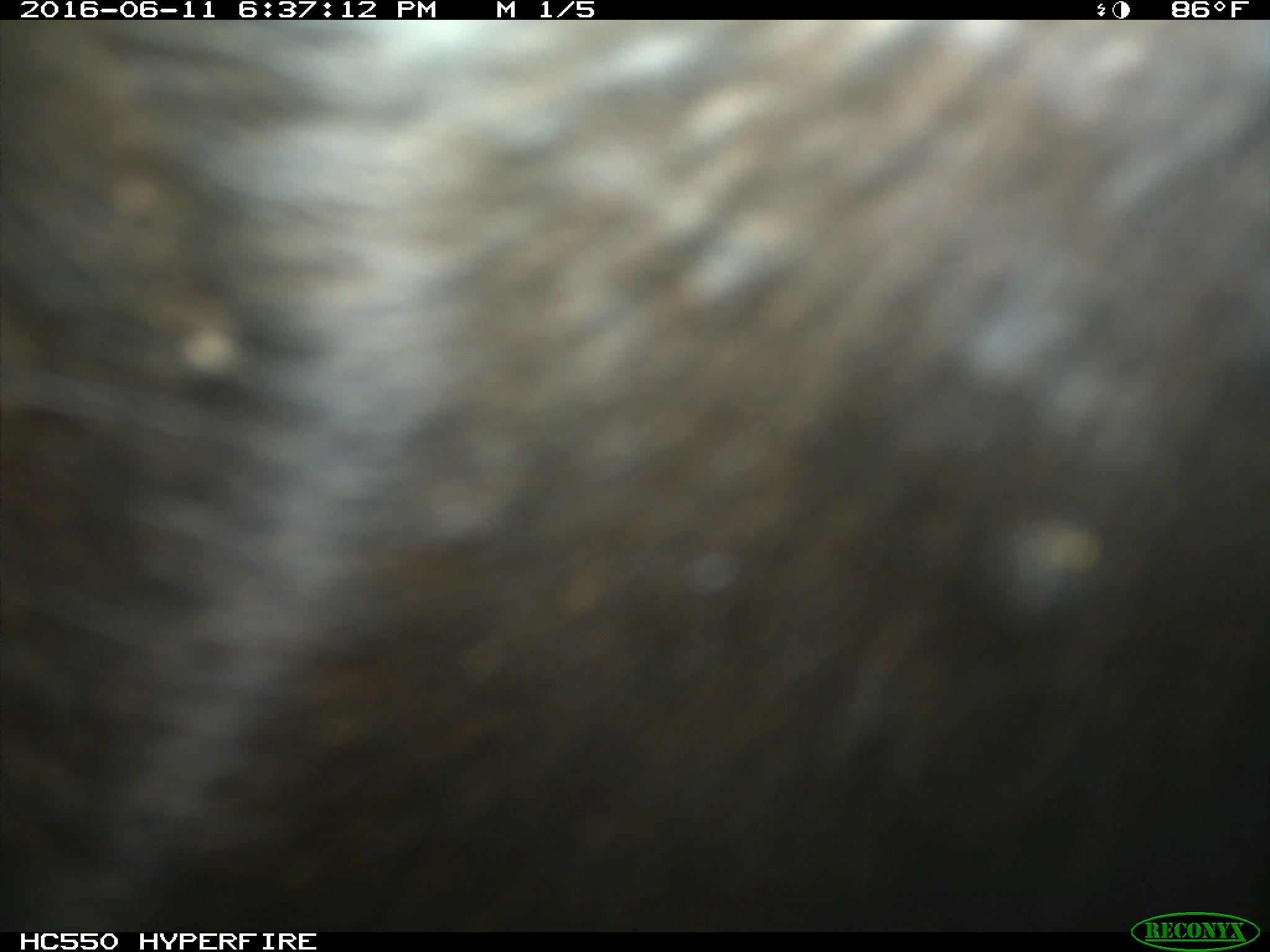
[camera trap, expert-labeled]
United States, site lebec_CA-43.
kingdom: Animalia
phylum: Chordata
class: Mammalia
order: Artiodactyla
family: Bovidae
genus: Bos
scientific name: Bos taurus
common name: domestic cow